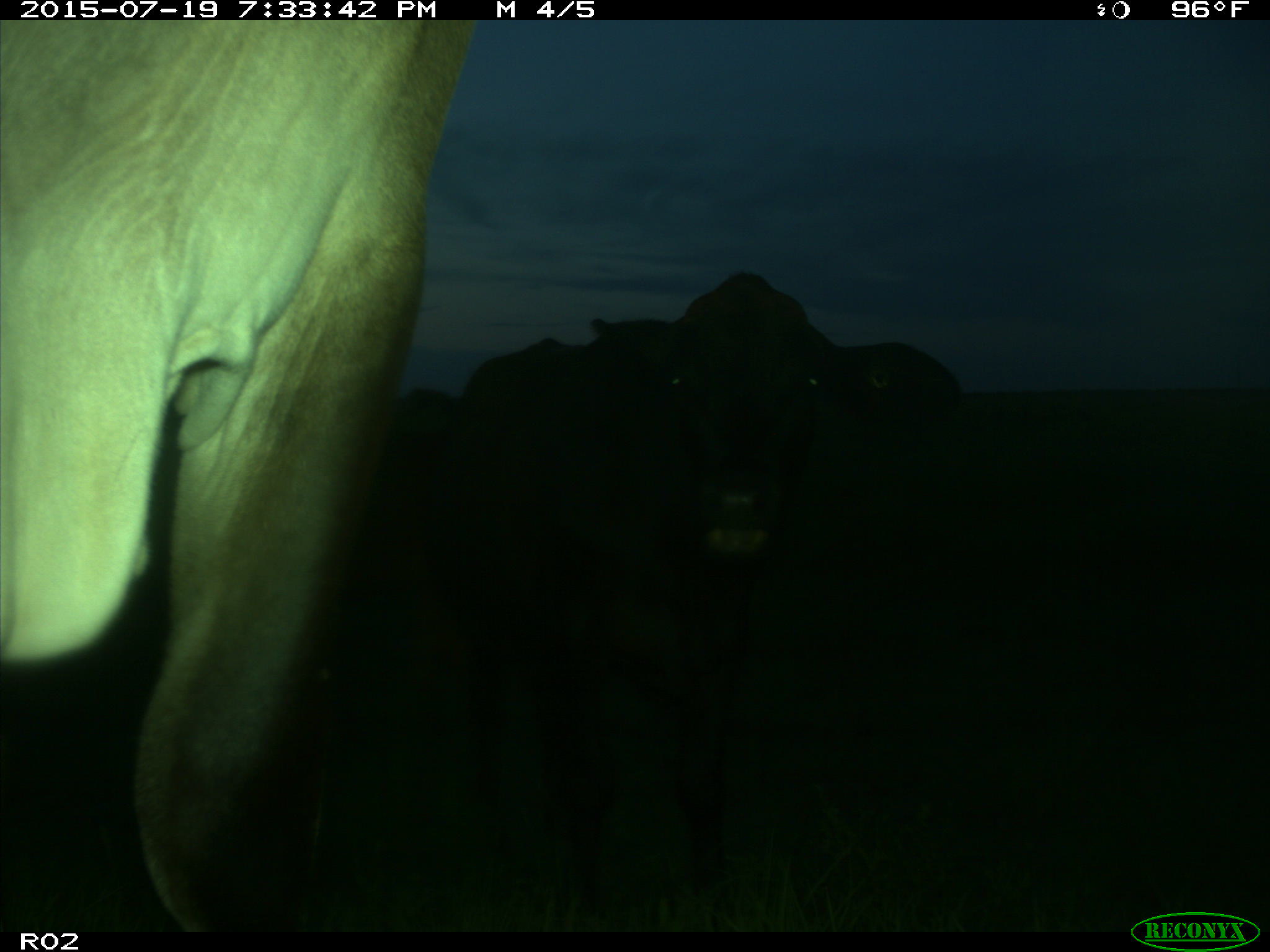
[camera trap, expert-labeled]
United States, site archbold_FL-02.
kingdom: Animalia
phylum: Chordata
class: Mammalia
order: Artiodactyla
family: Bovidae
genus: Bos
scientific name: Bos taurus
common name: domestic cow